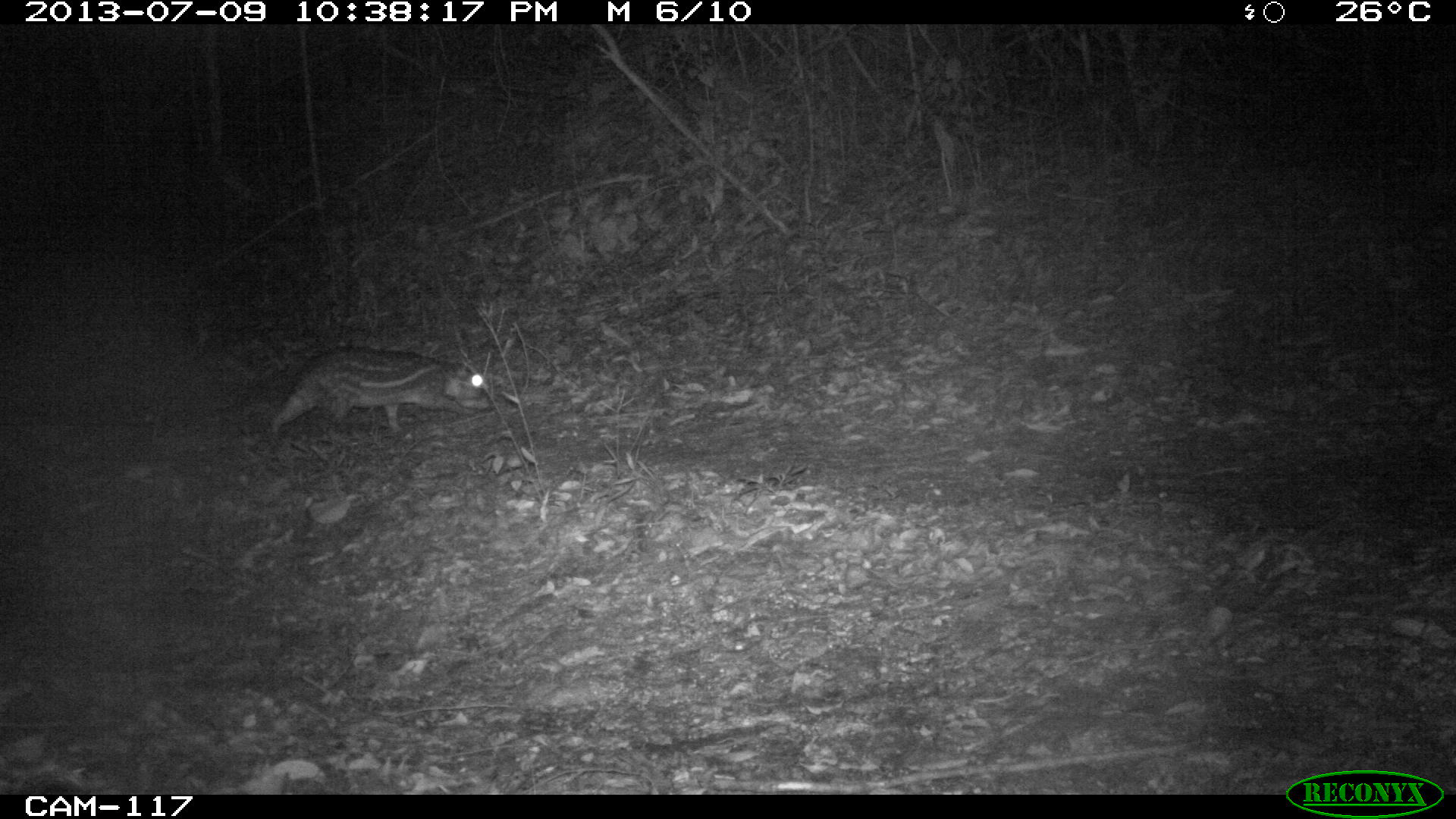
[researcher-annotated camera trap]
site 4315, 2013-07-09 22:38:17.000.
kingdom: Animalia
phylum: Chordata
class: Mammalia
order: Rodentia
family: Cuniculidae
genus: Cuniculus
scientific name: Cuniculus paca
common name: lowland paca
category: agouti paca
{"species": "agouti paca (lowland paca) (Cuniculus paca)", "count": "1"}